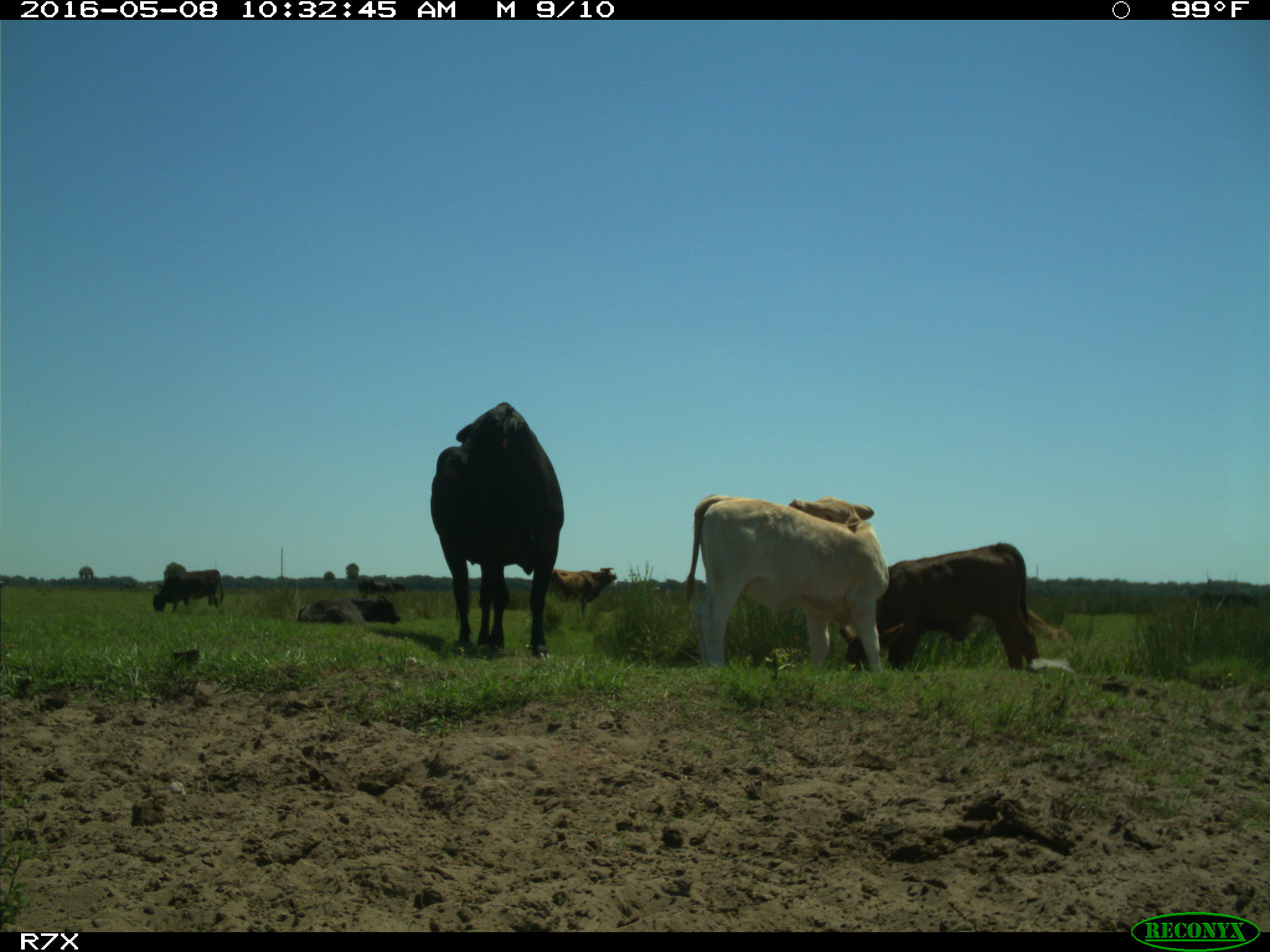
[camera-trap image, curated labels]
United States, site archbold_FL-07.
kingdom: Animalia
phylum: Chordata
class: Mammalia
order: Artiodactyla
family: Bovidae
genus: Bos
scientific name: Bos taurus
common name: domestic cow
Bos taurus (domestic cow).